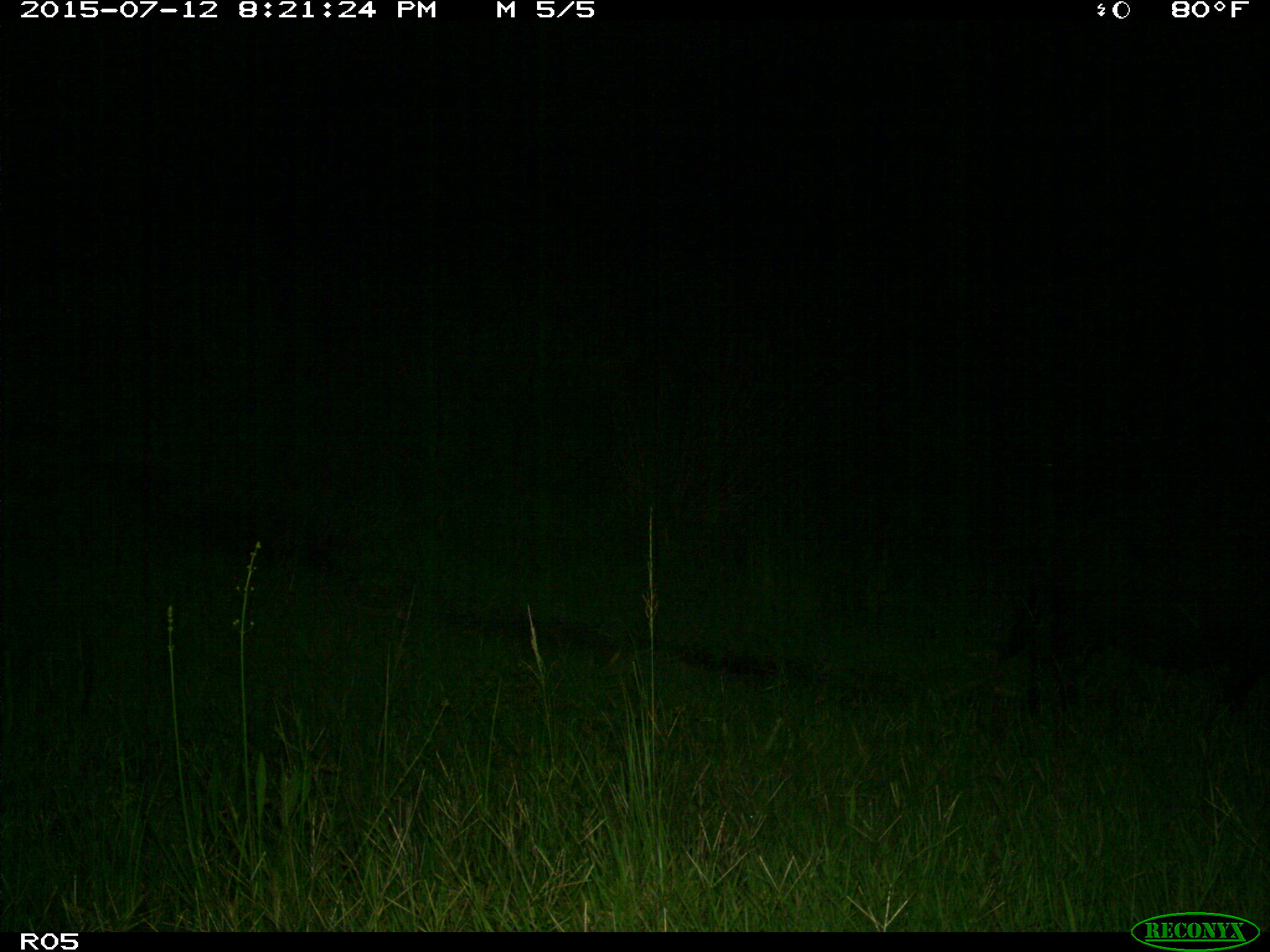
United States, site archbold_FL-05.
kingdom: Animalia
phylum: Chordata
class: Mammalia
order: Artiodactyla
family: Suidae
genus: Sus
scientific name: Sus scrofa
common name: wild boar